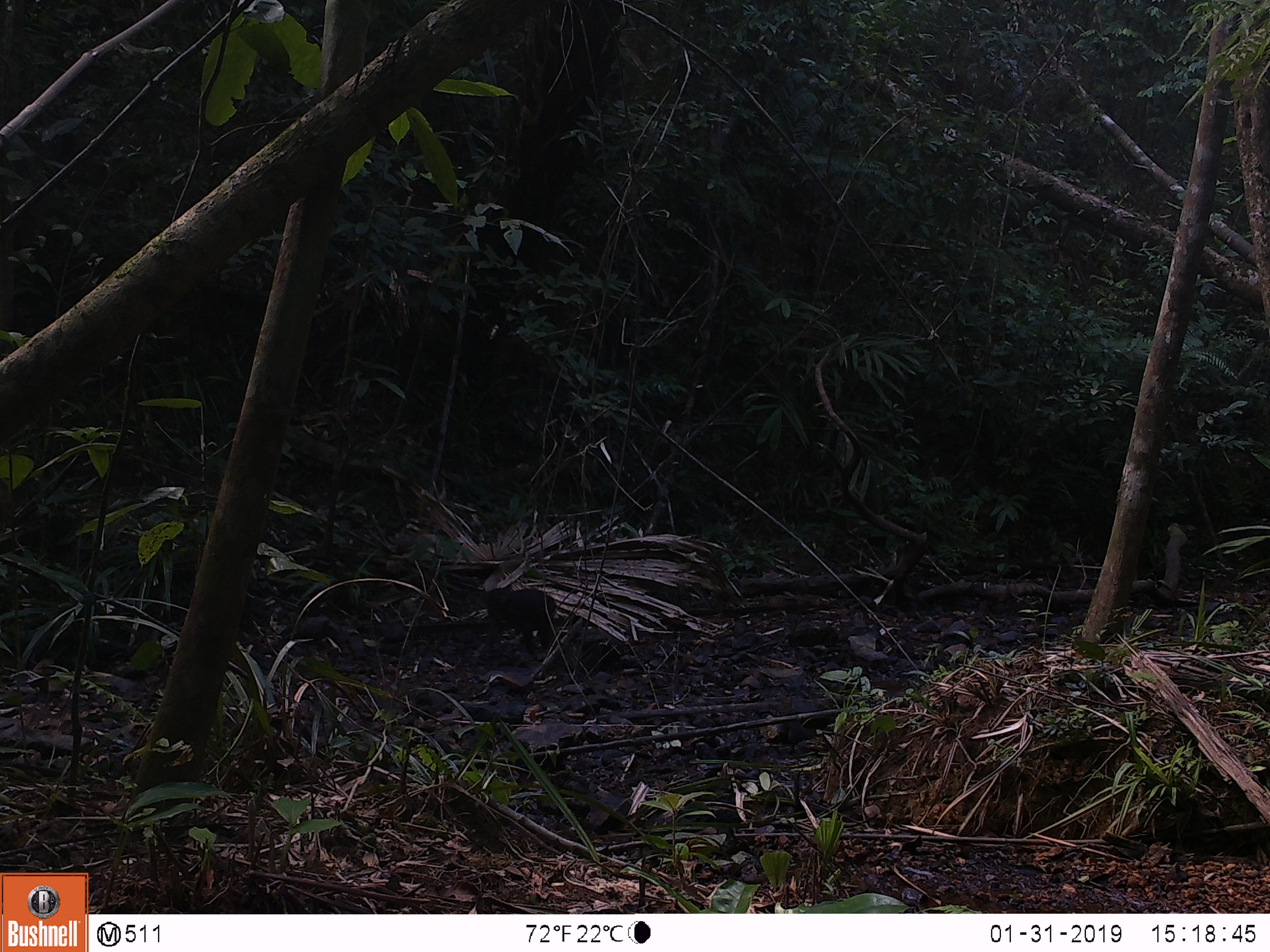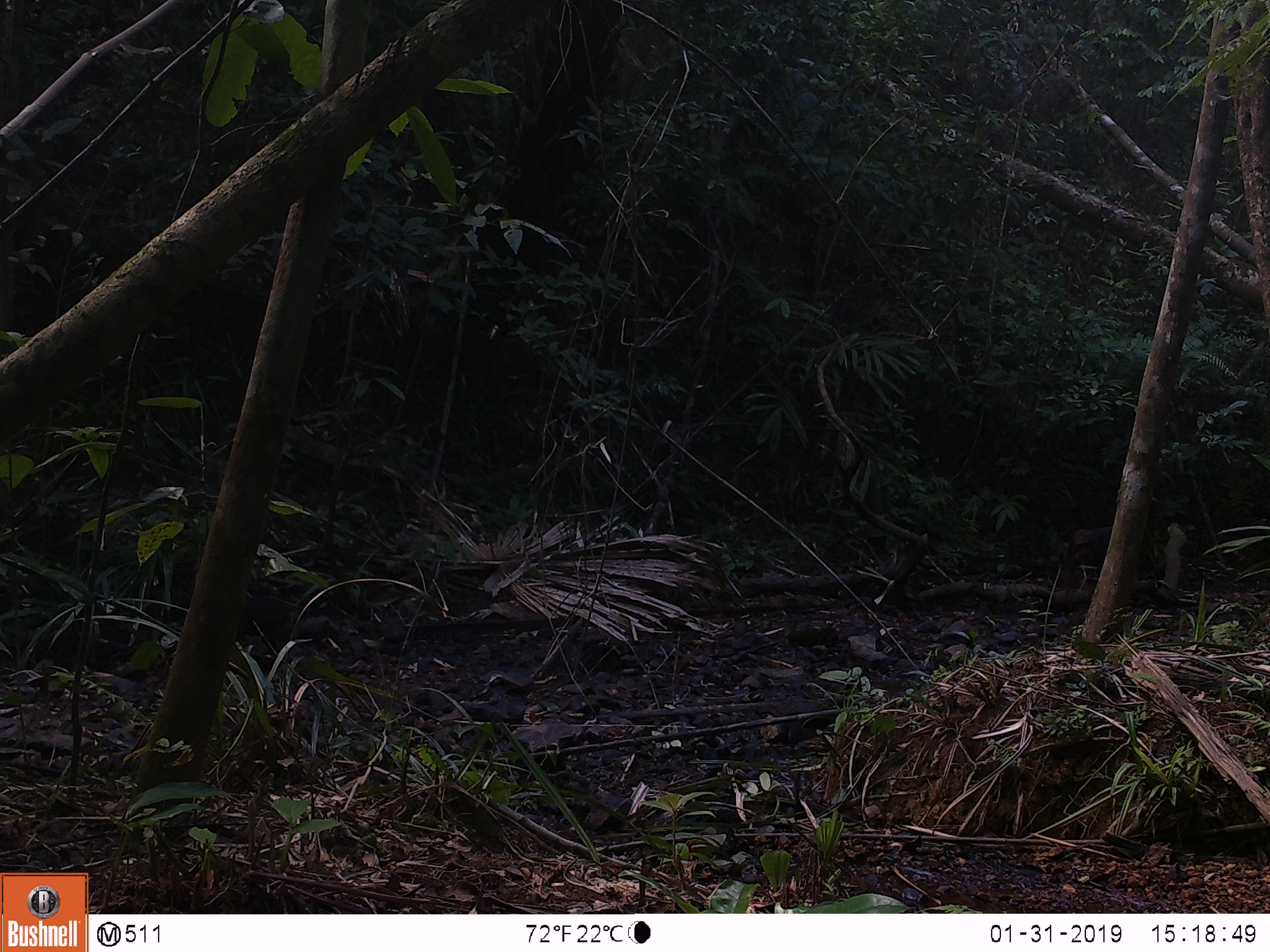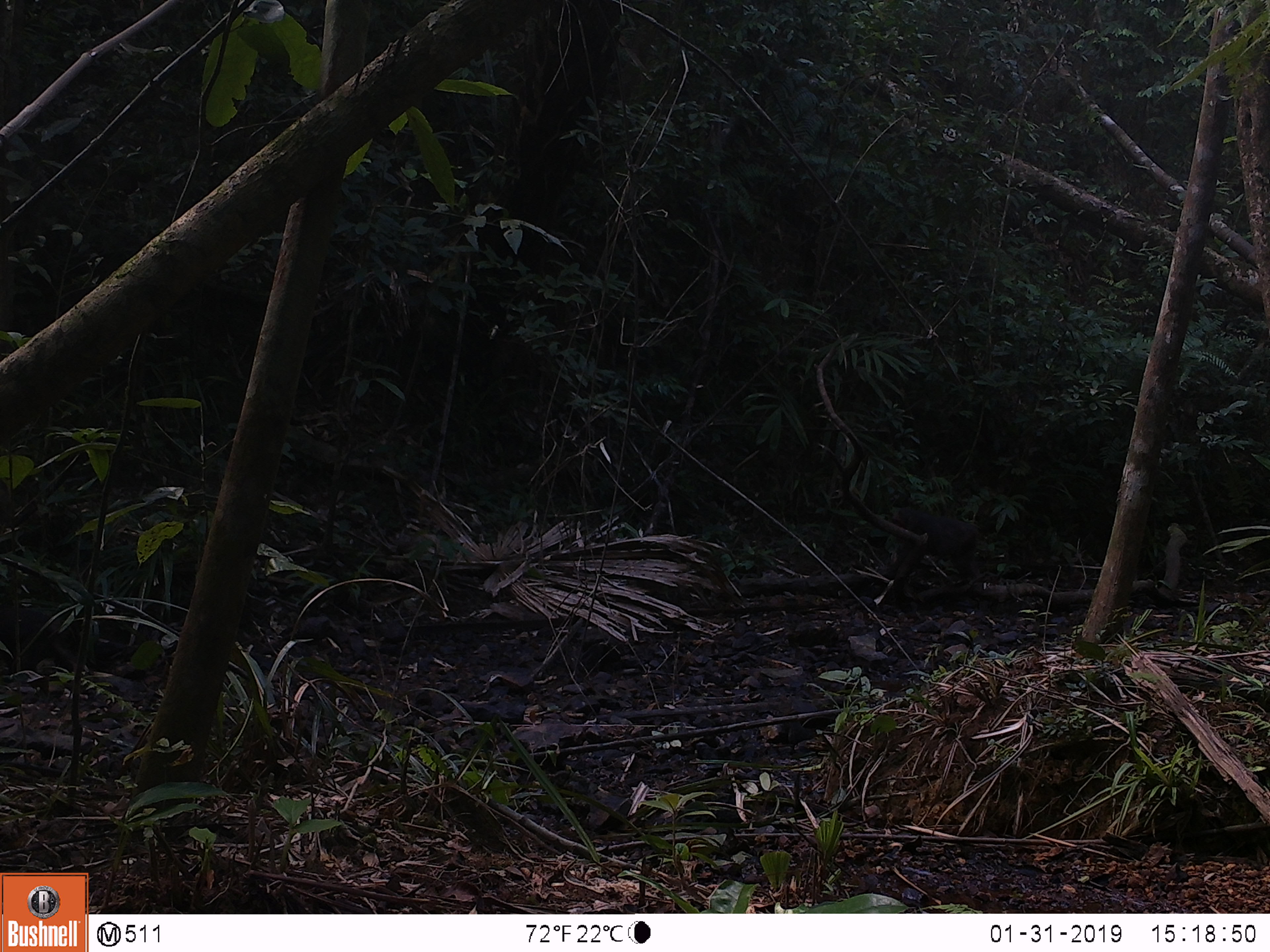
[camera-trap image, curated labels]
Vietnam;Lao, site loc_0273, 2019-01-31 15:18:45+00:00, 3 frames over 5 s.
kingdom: Animalia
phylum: Chordata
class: Mammalia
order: Primates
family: Cercopithecidae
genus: Macaca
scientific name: Macaca arctoides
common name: stump-tailed macaque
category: stump tailed macaque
Stump tailed macaque (stump-tailed macaque) (Macaca arctoides). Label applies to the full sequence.